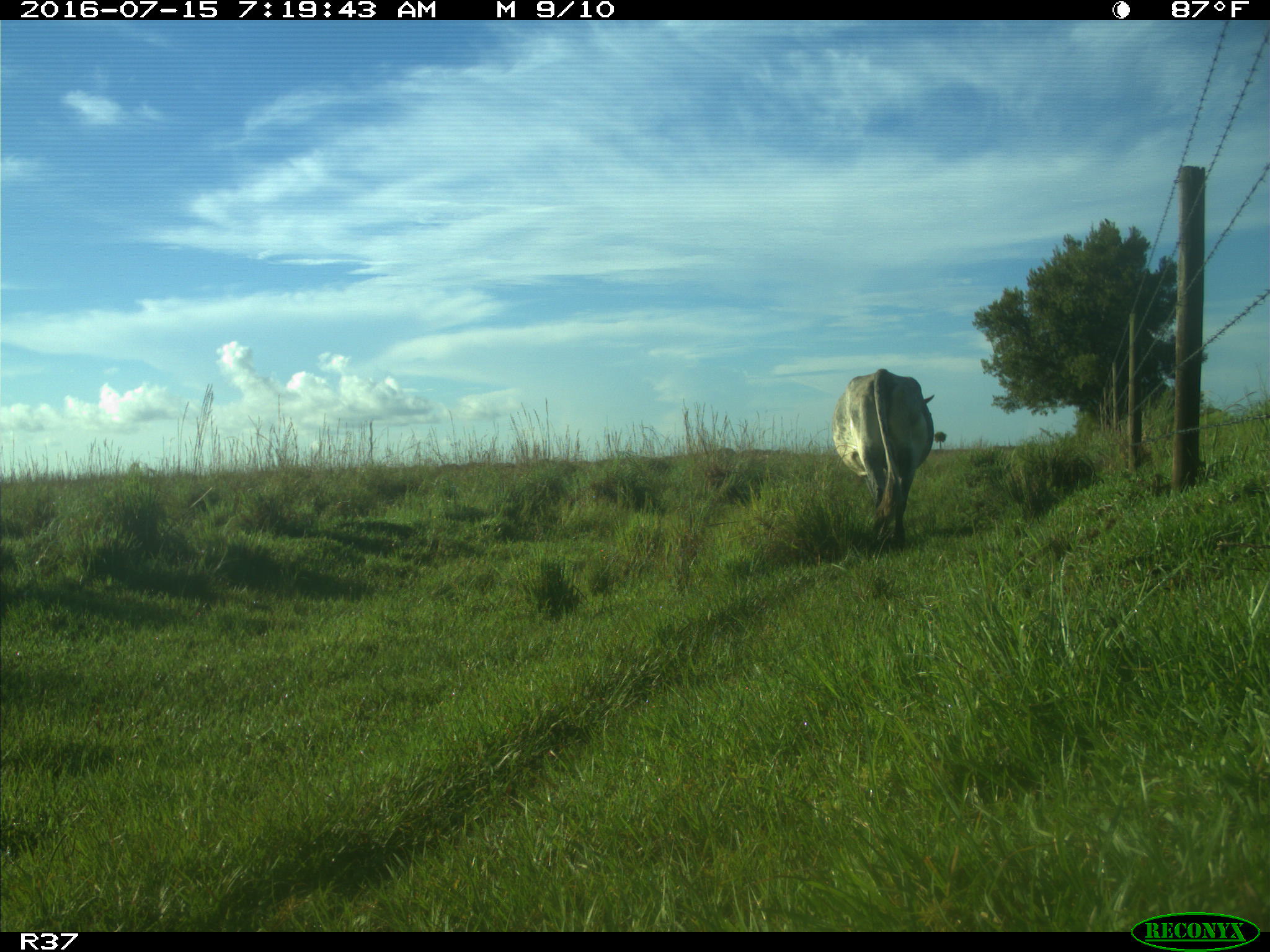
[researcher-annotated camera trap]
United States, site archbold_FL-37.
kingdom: Animalia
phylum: Chordata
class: Mammalia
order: Artiodactyla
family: Bovidae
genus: Bos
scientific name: Bos taurus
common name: domestic cow